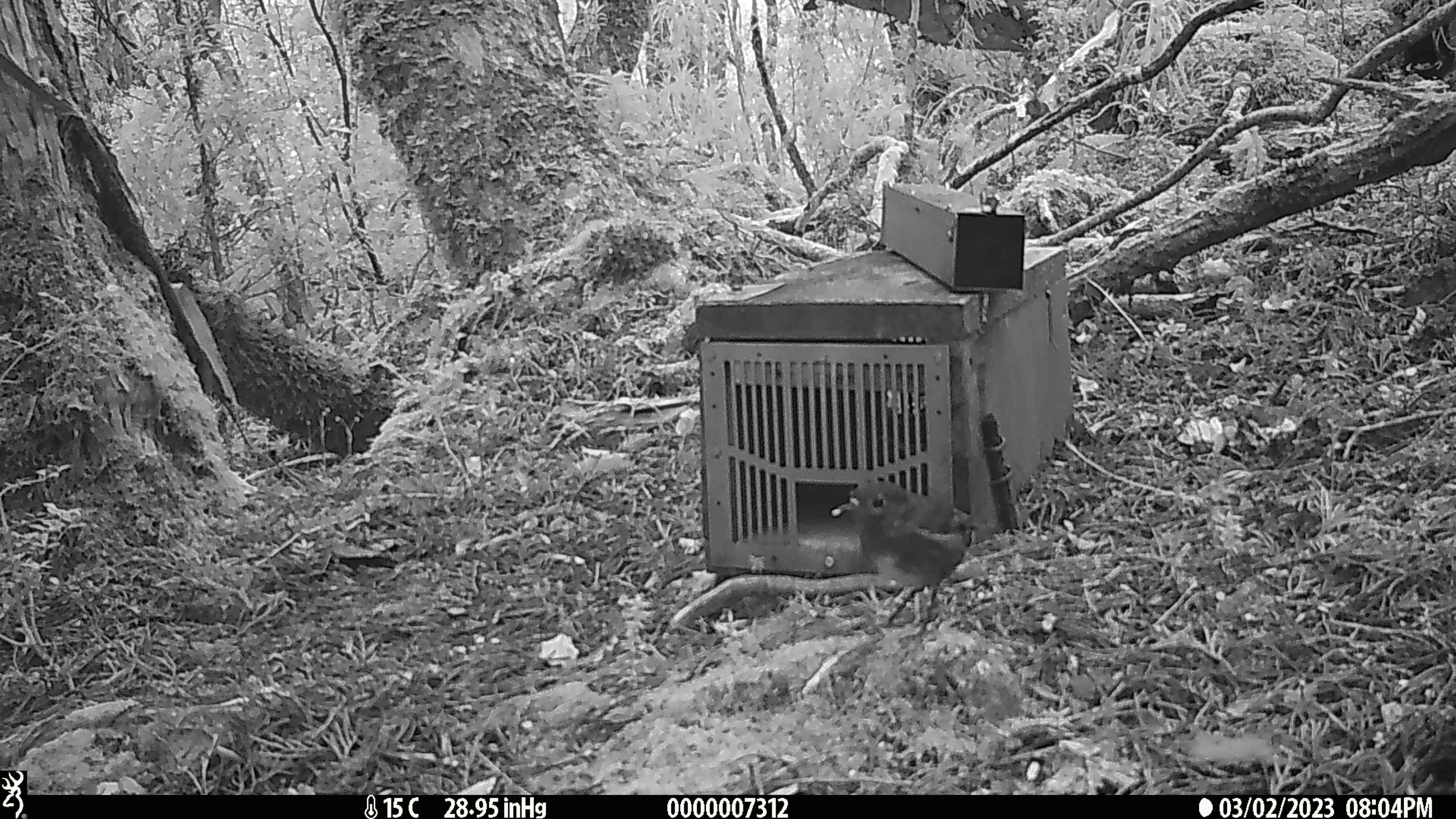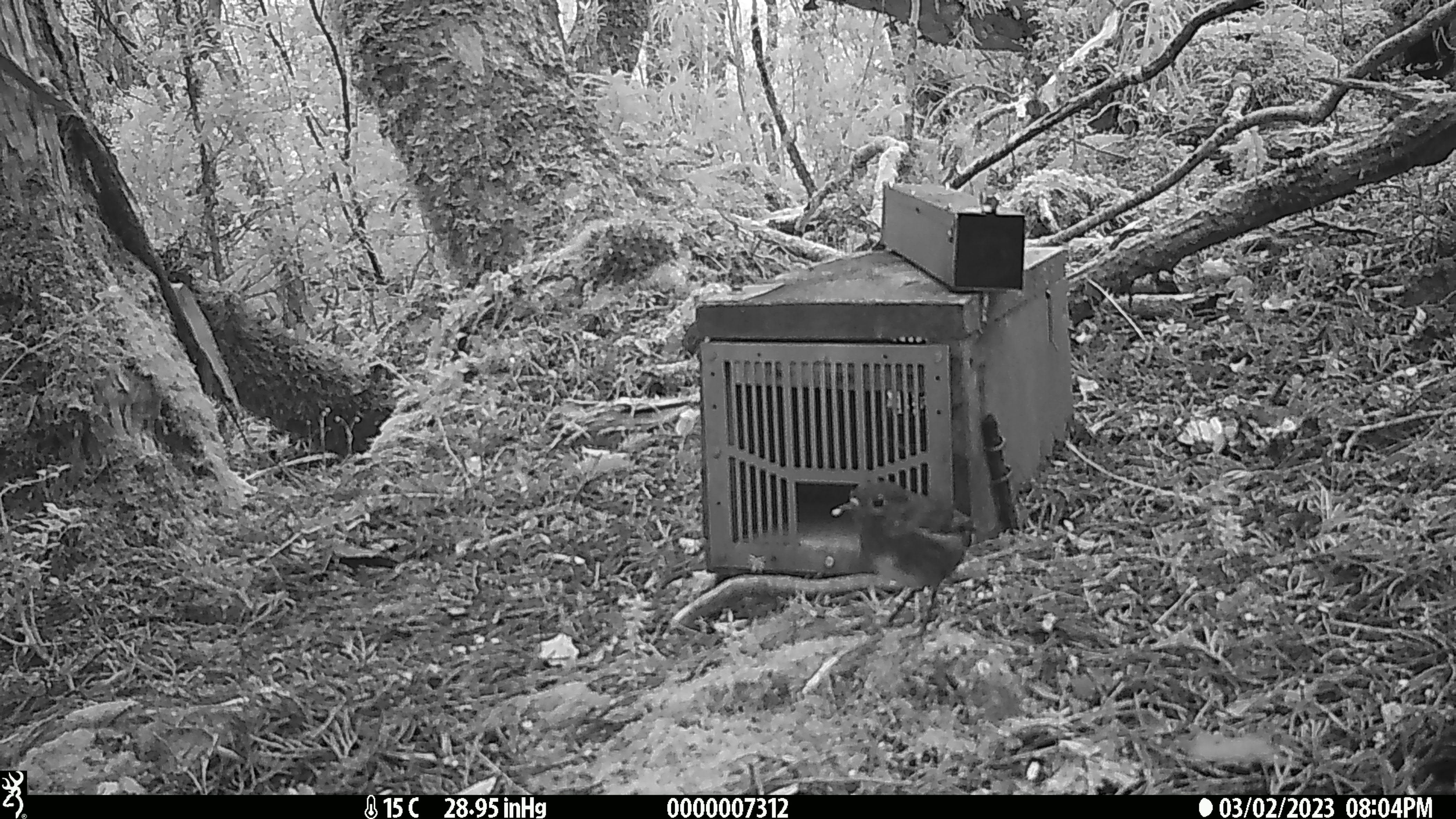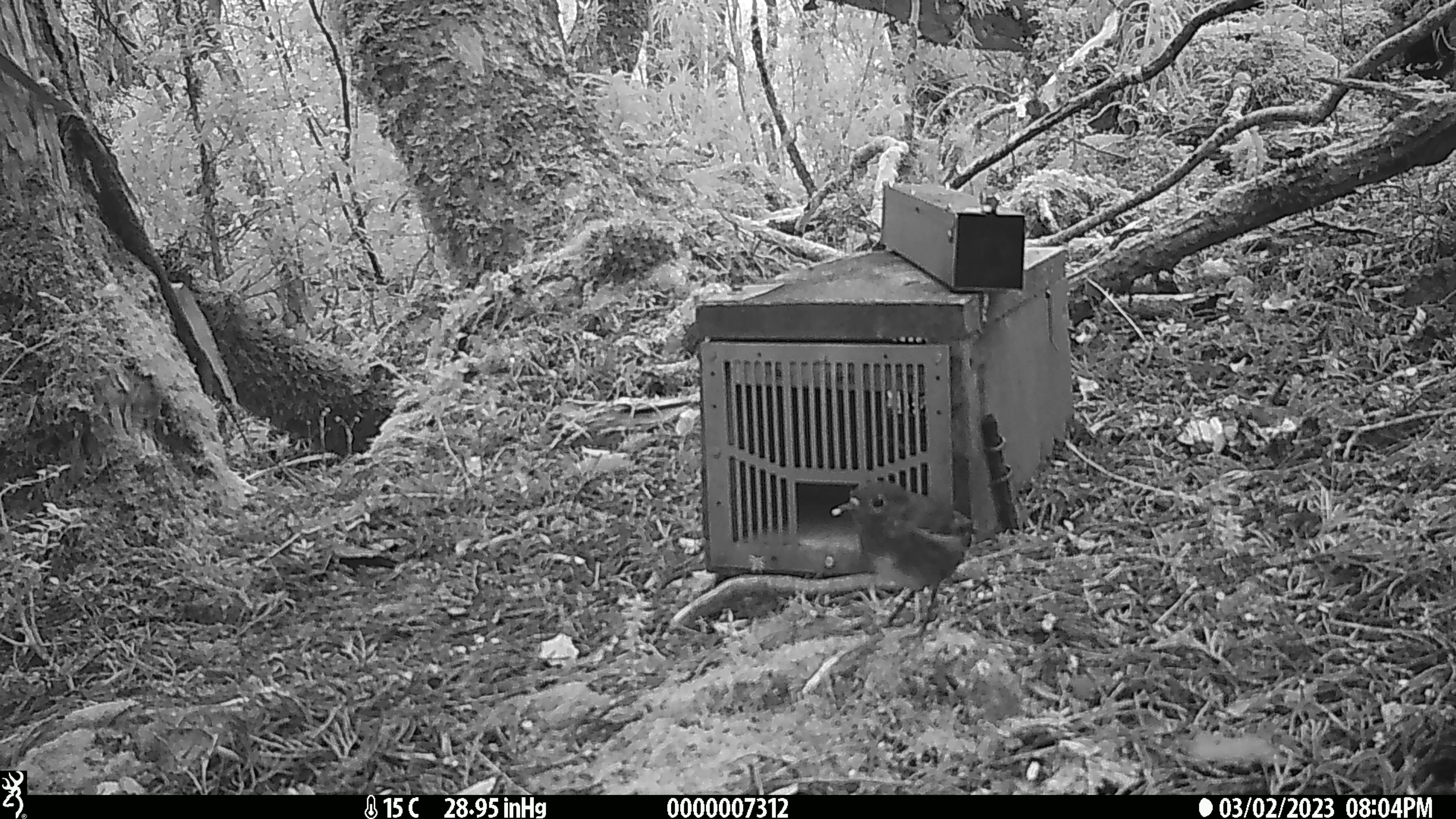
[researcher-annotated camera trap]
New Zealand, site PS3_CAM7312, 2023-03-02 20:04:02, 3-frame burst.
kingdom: Animalia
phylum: Chordata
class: Aves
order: Passeriformes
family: Petroicidae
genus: Petroica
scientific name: Petroica australis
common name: new zealand robin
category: robin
Robin (new zealand robin) (Petroica australis).